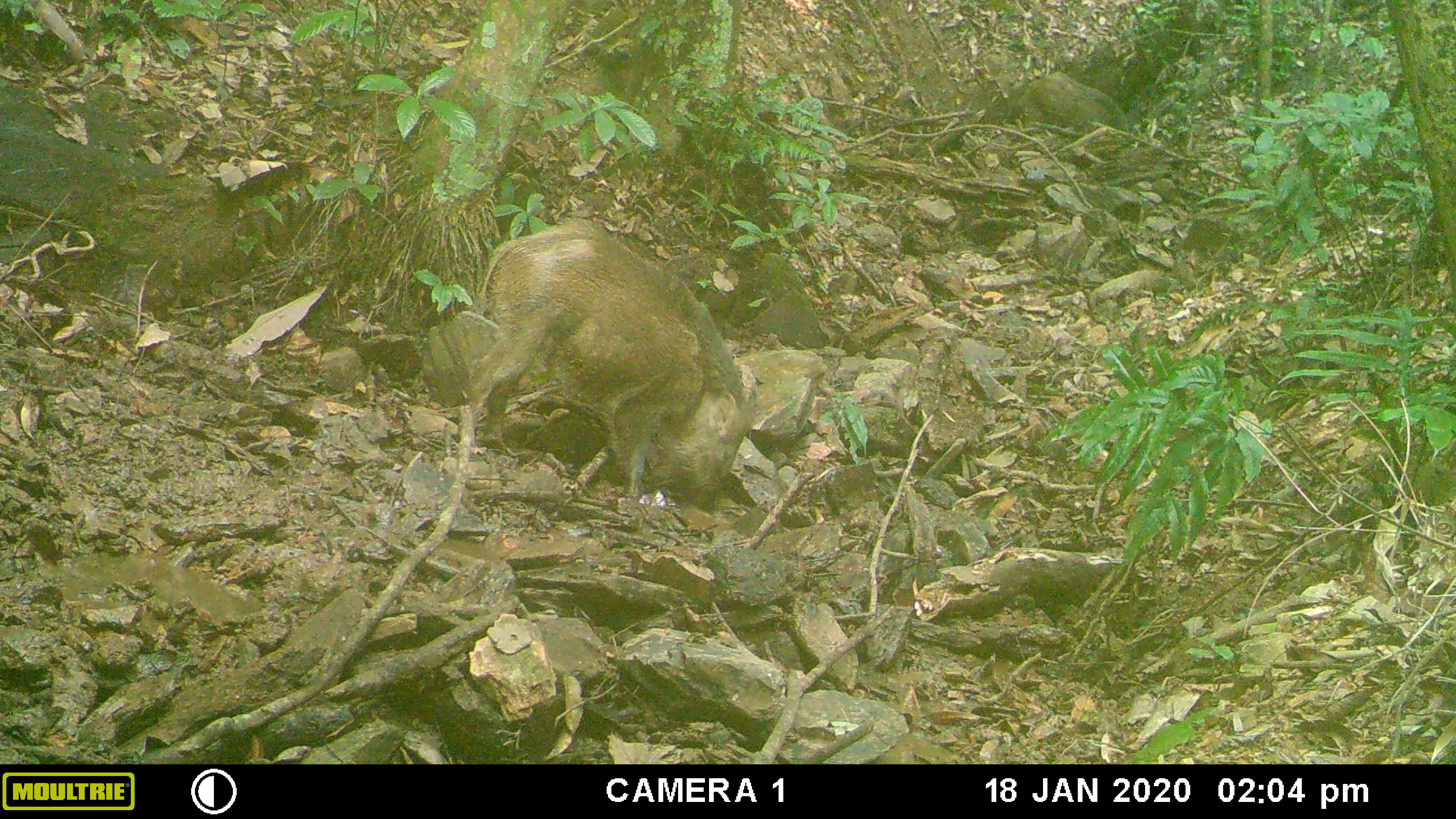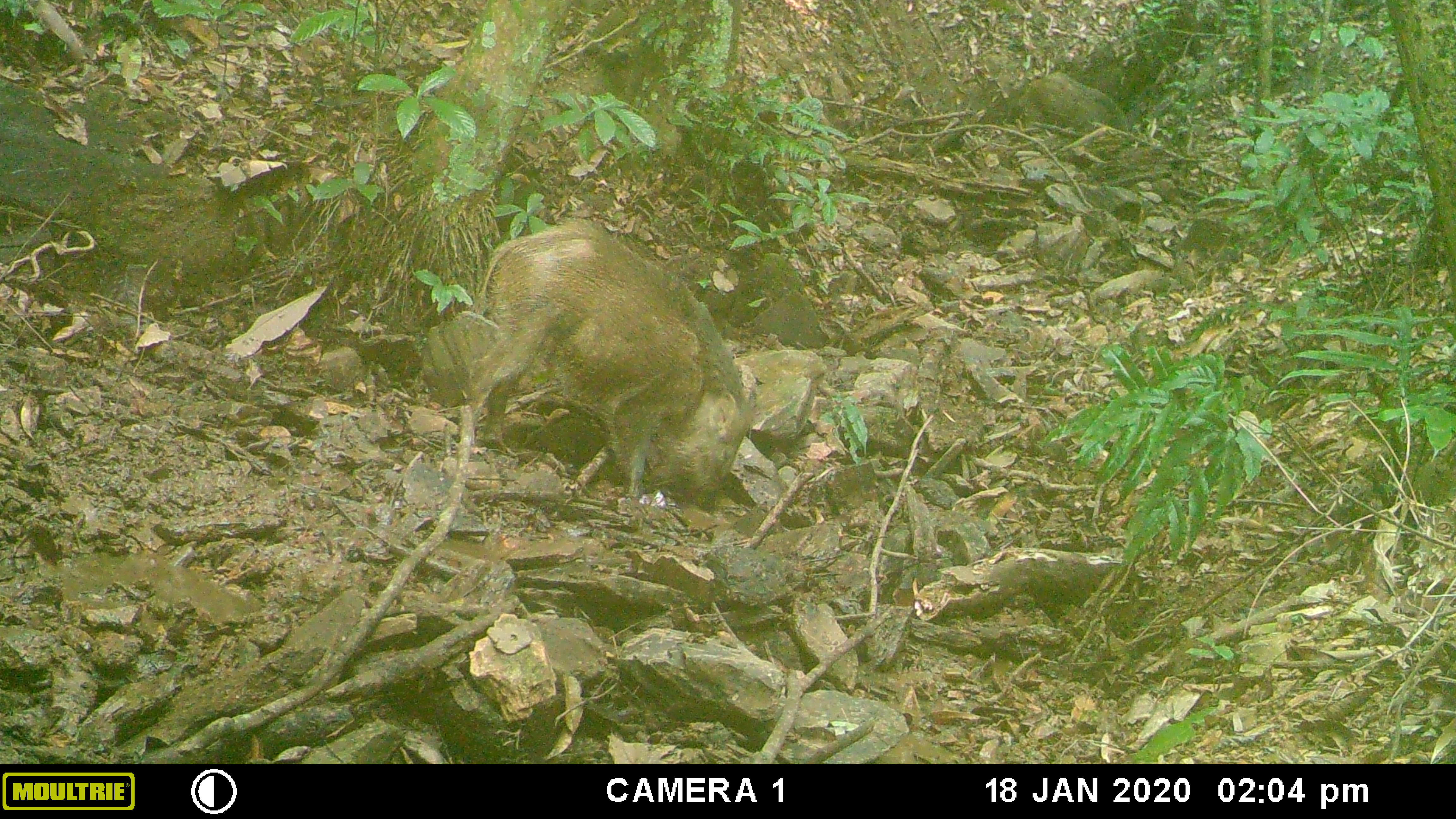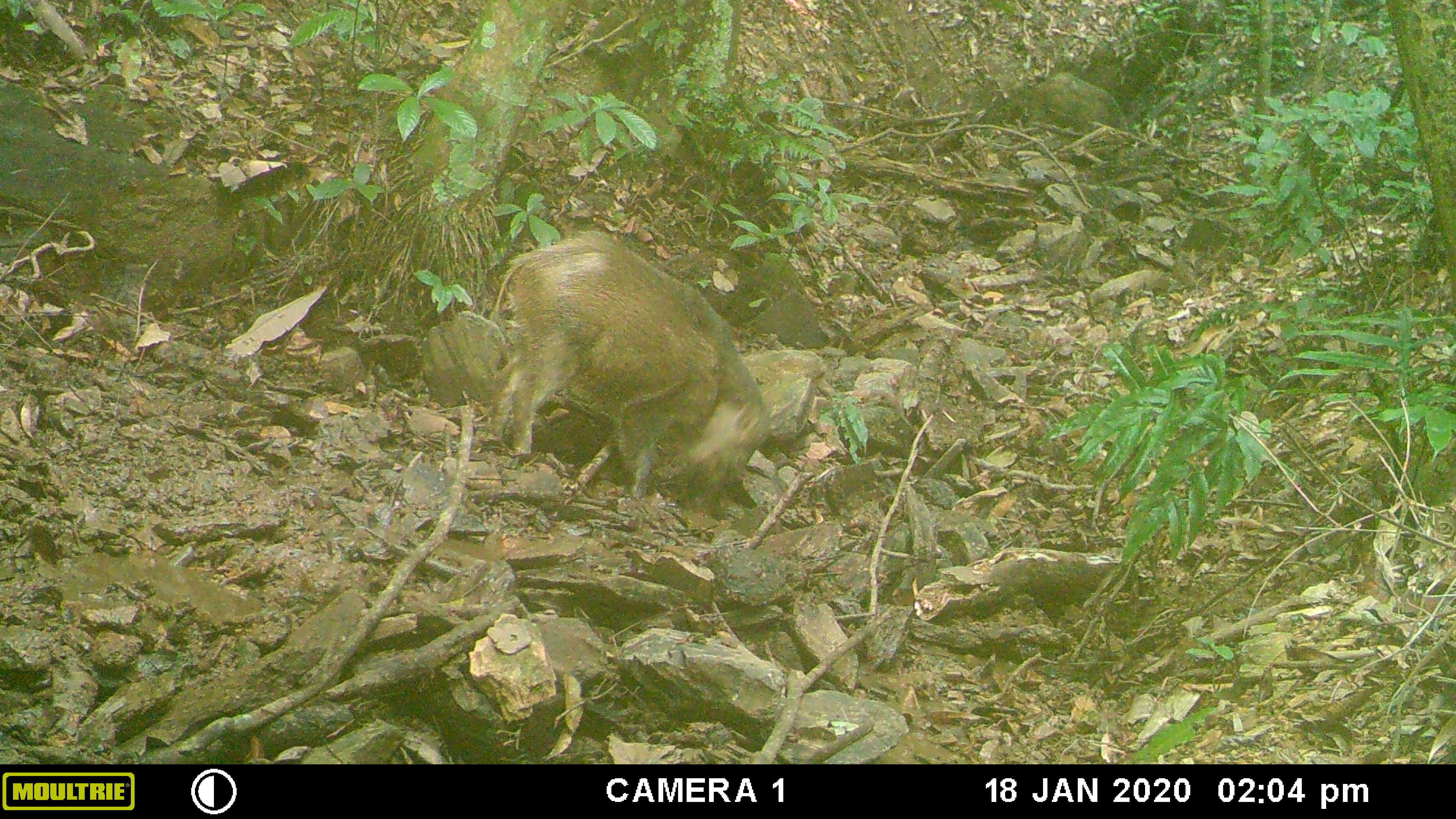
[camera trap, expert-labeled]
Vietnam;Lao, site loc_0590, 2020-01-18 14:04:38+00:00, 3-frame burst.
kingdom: Animalia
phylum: Chordata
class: Aves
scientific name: Aves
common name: bird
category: unidentified bird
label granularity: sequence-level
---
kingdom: Animalia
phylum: Chordata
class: Mammalia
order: Artiodactyla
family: Suidae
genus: Sus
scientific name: Sus scrofa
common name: eurasian wild pig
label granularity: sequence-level